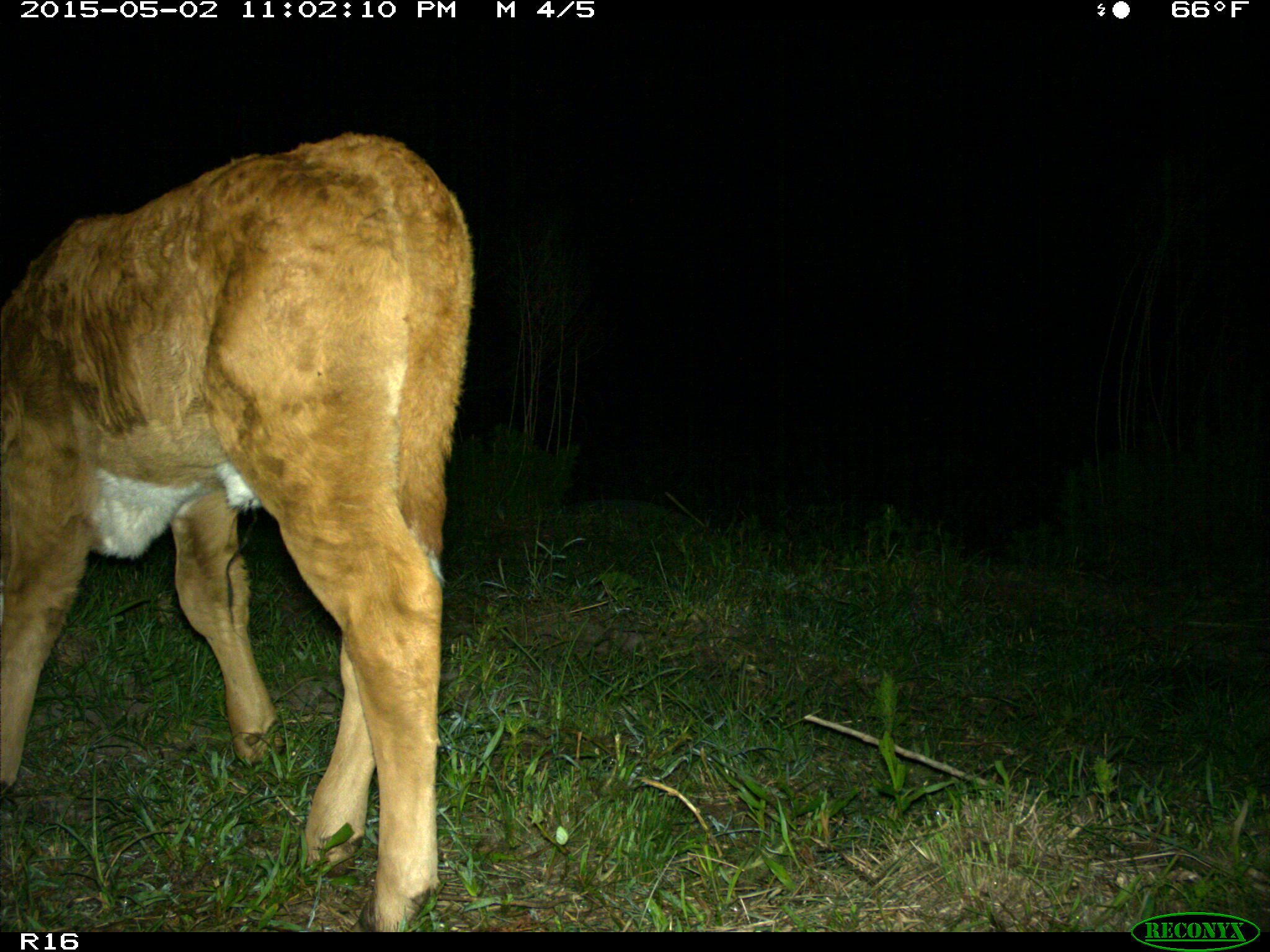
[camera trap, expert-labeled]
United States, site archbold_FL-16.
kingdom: Animalia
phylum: Chordata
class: Mammalia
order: Artiodactyla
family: Bovidae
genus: Bos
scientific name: Bos taurus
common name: domestic cow